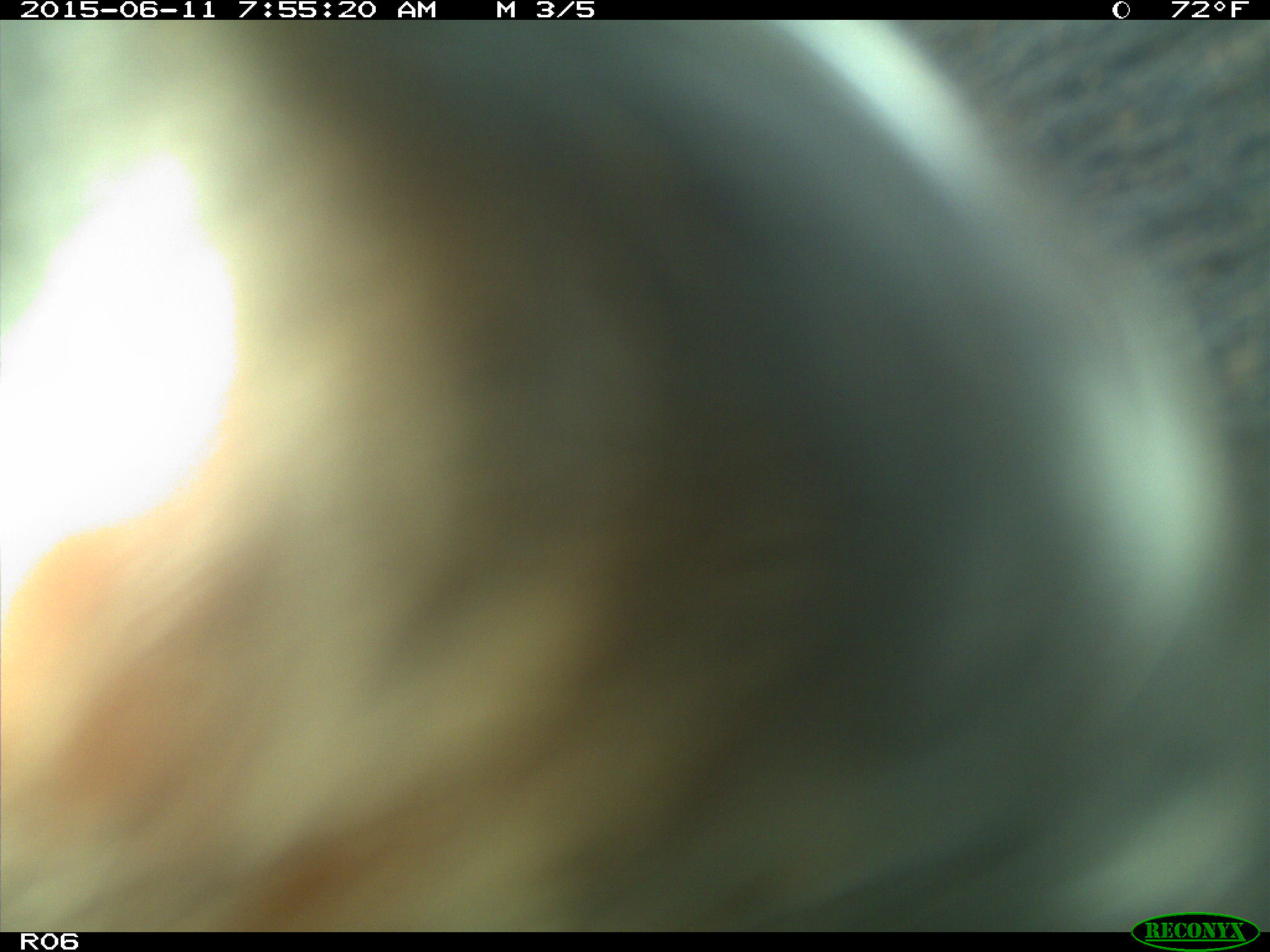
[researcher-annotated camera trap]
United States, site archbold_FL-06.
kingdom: Animalia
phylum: Chordata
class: Mammalia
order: Artiodactyla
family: Bovidae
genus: Bos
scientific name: Bos taurus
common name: domestic cow